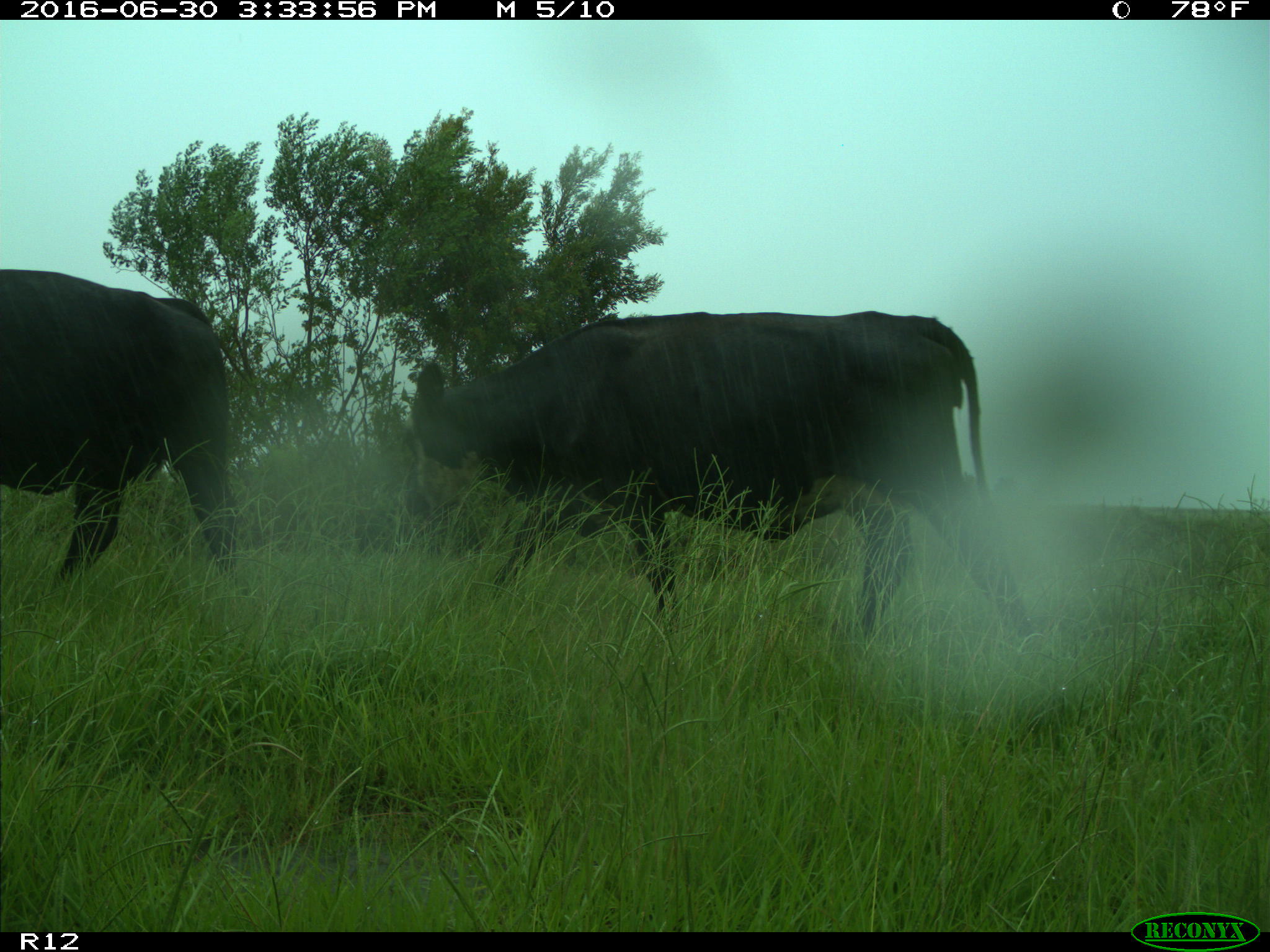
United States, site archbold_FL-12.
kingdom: Animalia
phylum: Chordata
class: Mammalia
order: Artiodactyla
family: Bovidae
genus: Bos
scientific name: Bos taurus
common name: domestic cow